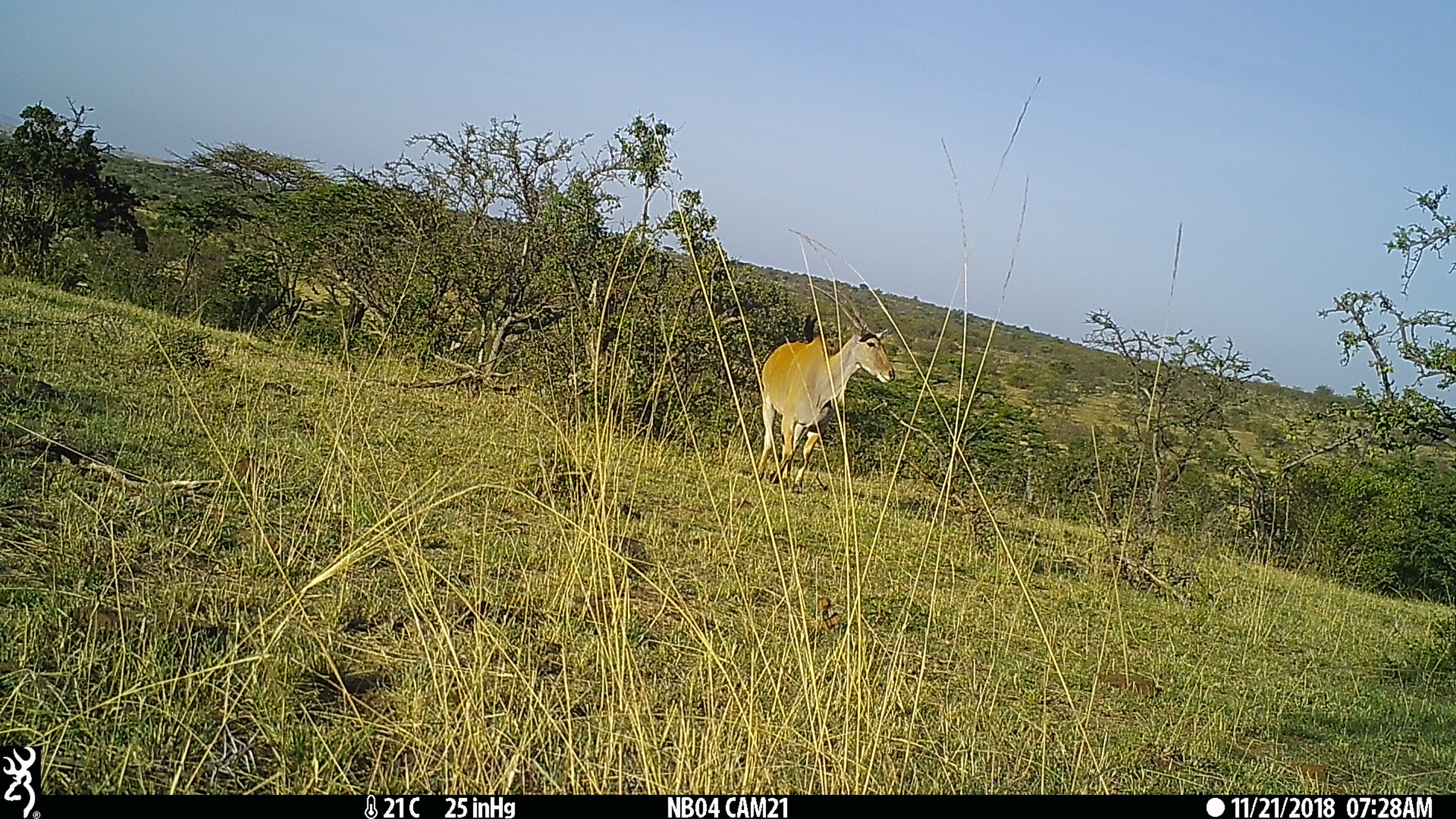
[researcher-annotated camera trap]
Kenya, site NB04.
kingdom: Animalia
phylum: Chordata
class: Mammalia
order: Artiodactyla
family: Bovidae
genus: Tragelaphus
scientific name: Tragelaphus oryx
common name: eland